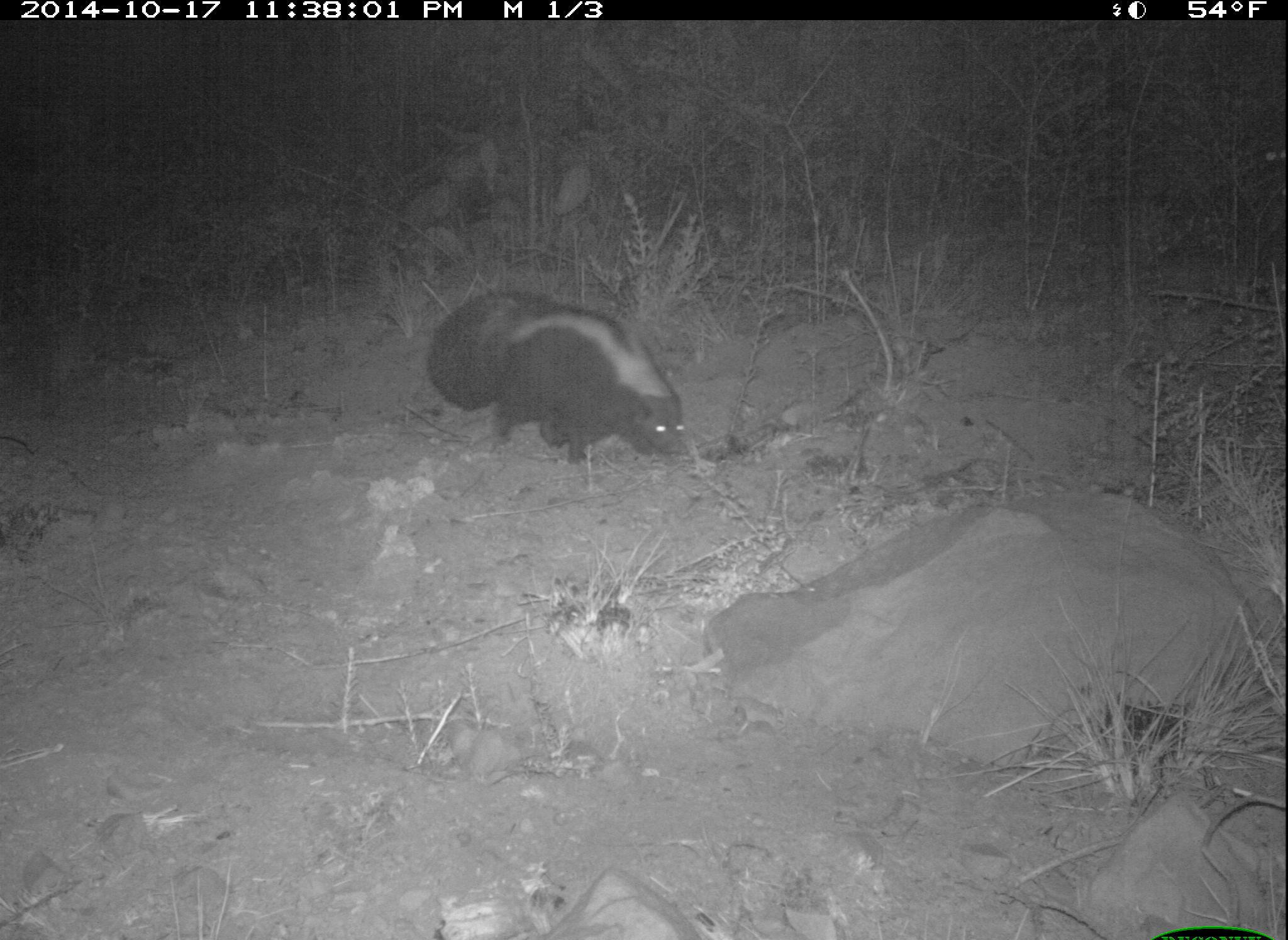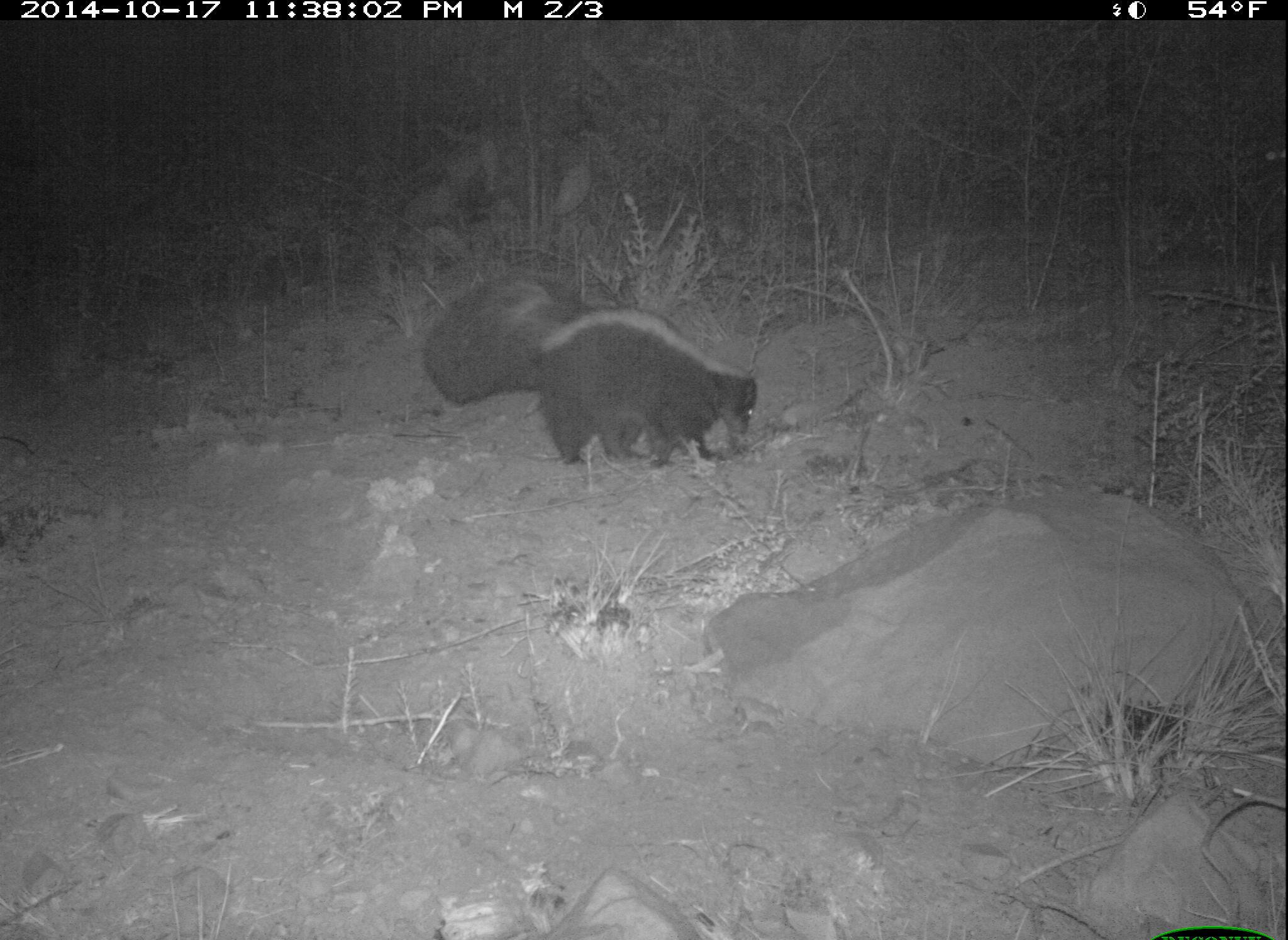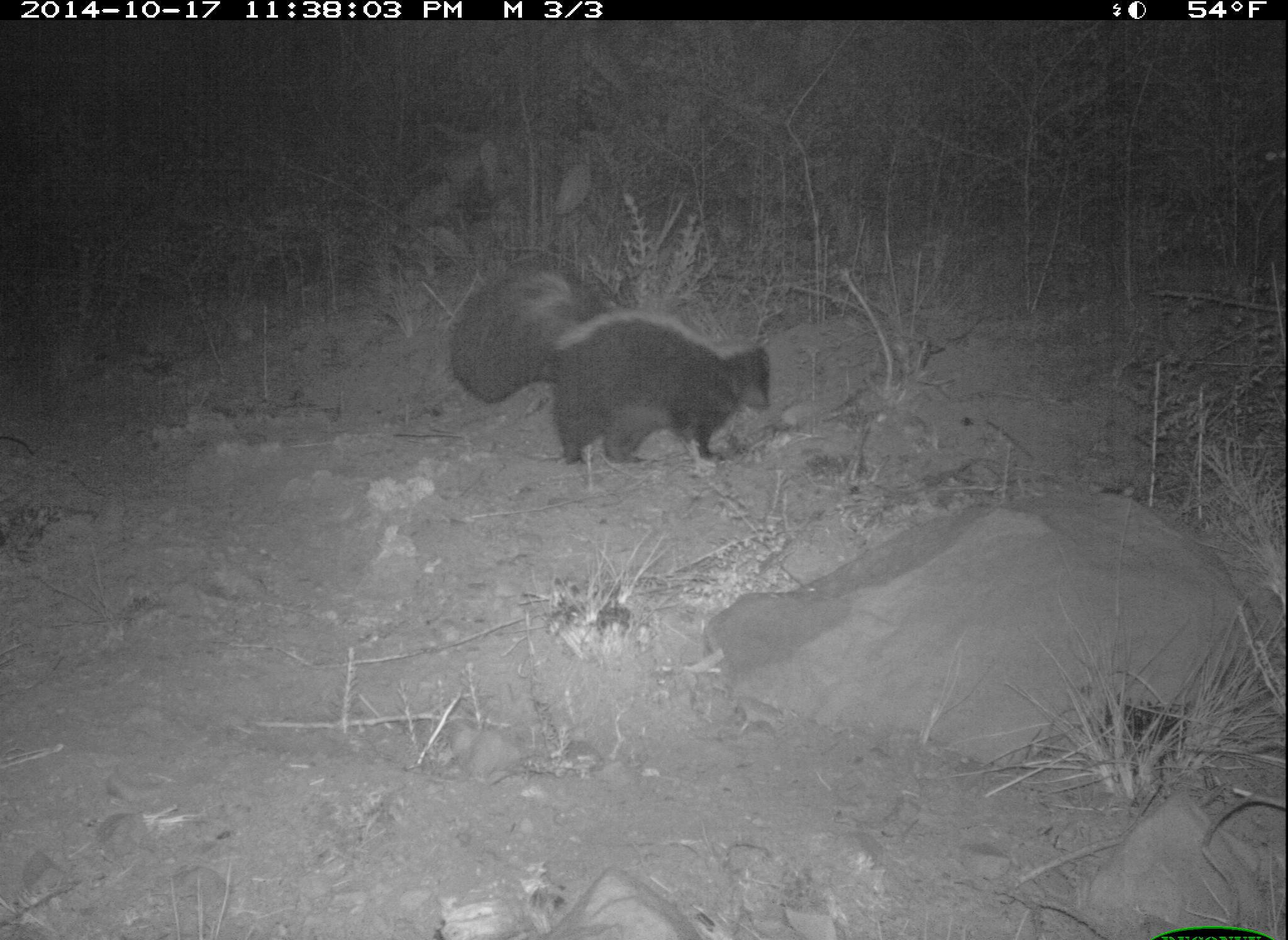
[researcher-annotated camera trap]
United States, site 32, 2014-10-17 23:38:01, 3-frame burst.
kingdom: Animalia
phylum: Chordata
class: Mammalia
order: Carnivora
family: Mephitidae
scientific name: Mephitidae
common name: skunk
Skunk (Mephitidae).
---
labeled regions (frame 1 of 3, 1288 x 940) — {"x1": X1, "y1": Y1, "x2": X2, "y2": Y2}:
skunk: {"x1": 426, "y1": 291, "x2": 687, "y2": 467}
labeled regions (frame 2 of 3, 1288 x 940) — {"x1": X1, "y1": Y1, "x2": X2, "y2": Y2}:
skunk: {"x1": 422, "y1": 274, "x2": 755, "y2": 474}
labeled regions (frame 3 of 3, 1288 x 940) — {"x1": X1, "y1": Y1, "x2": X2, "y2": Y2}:
skunk: {"x1": 444, "y1": 262, "x2": 772, "y2": 469}